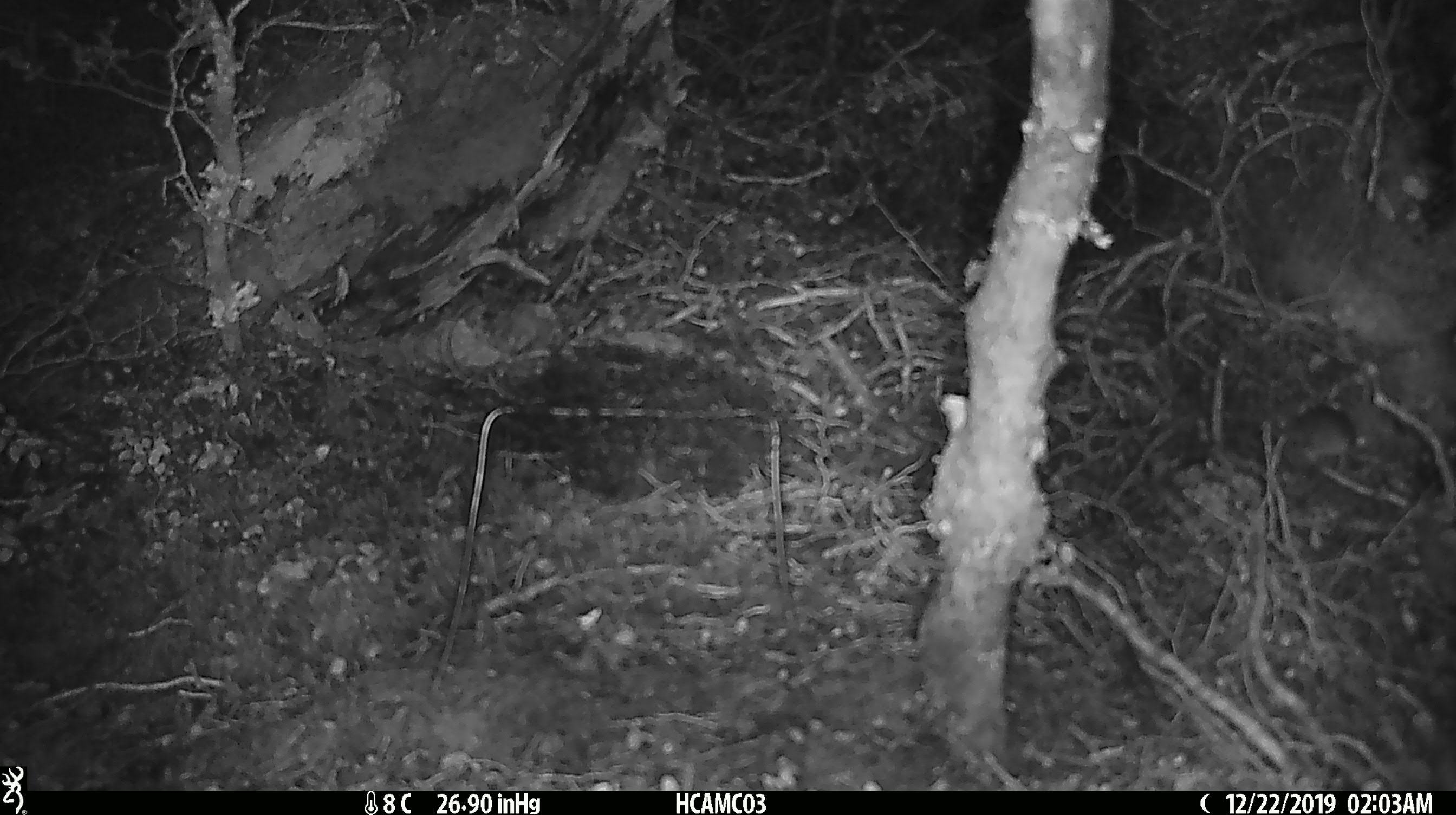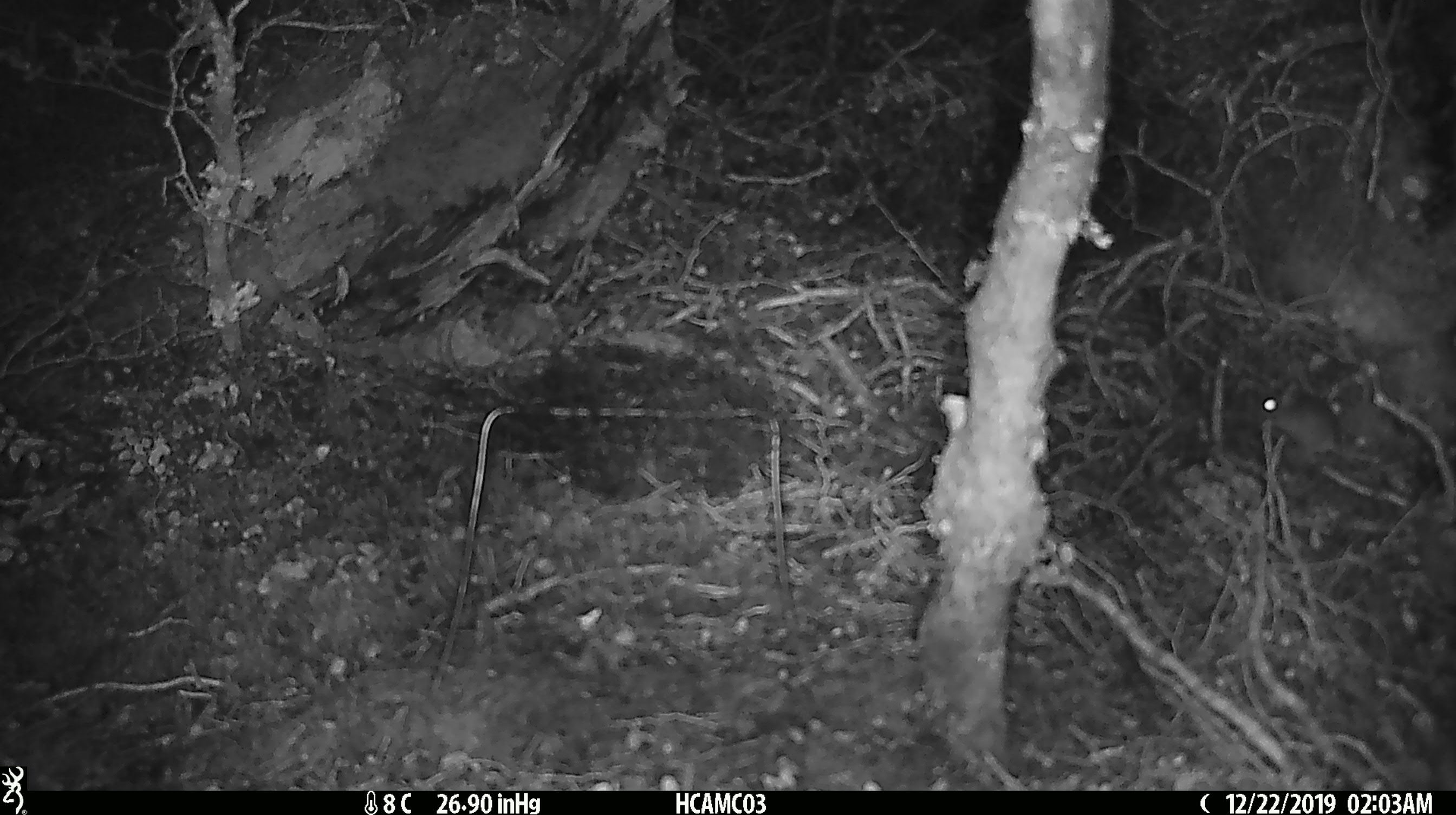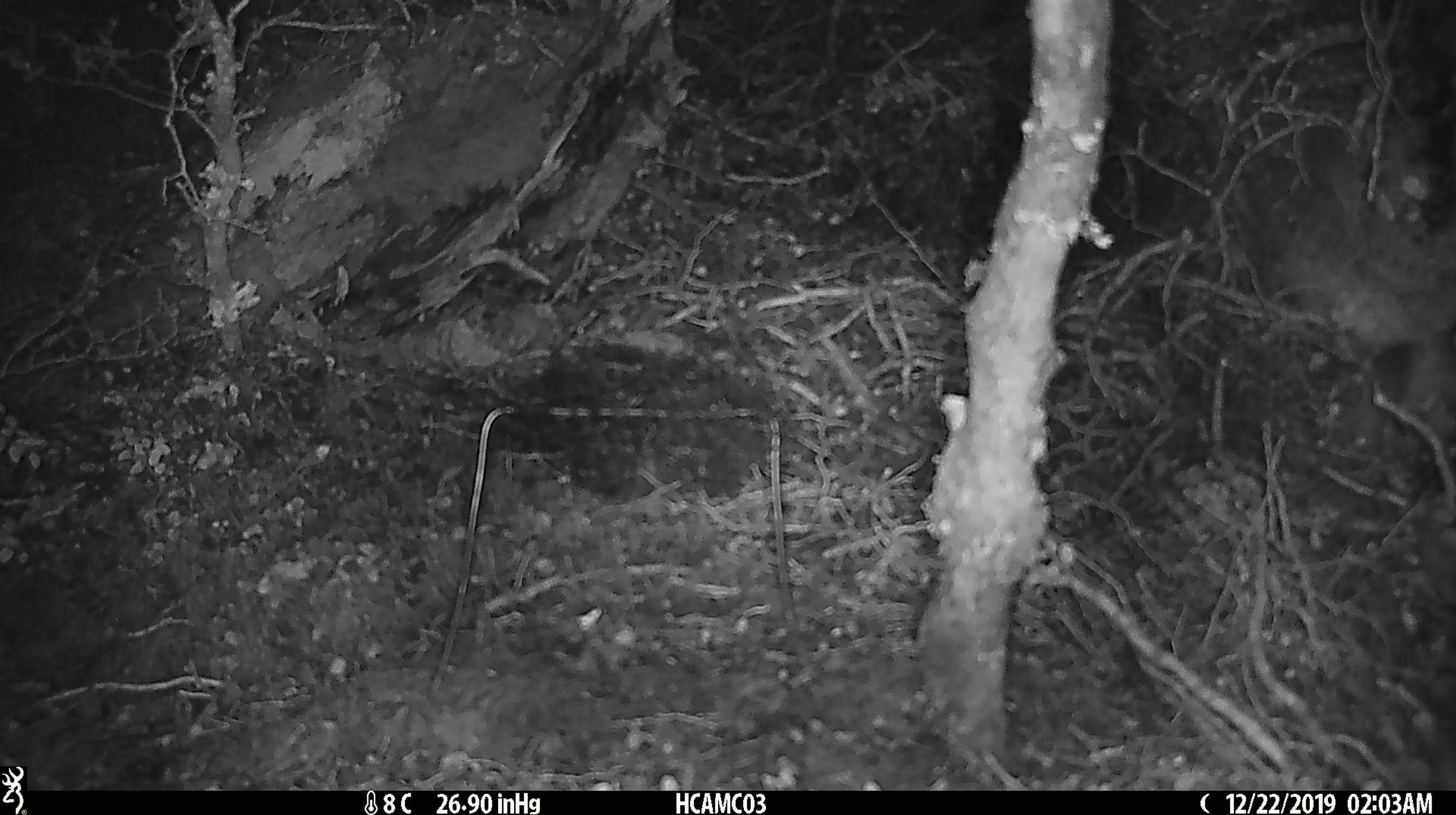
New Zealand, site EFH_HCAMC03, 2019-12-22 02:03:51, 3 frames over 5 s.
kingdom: Animalia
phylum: Chordata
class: Mammalia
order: Rodentia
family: Muridae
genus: Mus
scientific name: Mus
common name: mouse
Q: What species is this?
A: Mouse (Mus).